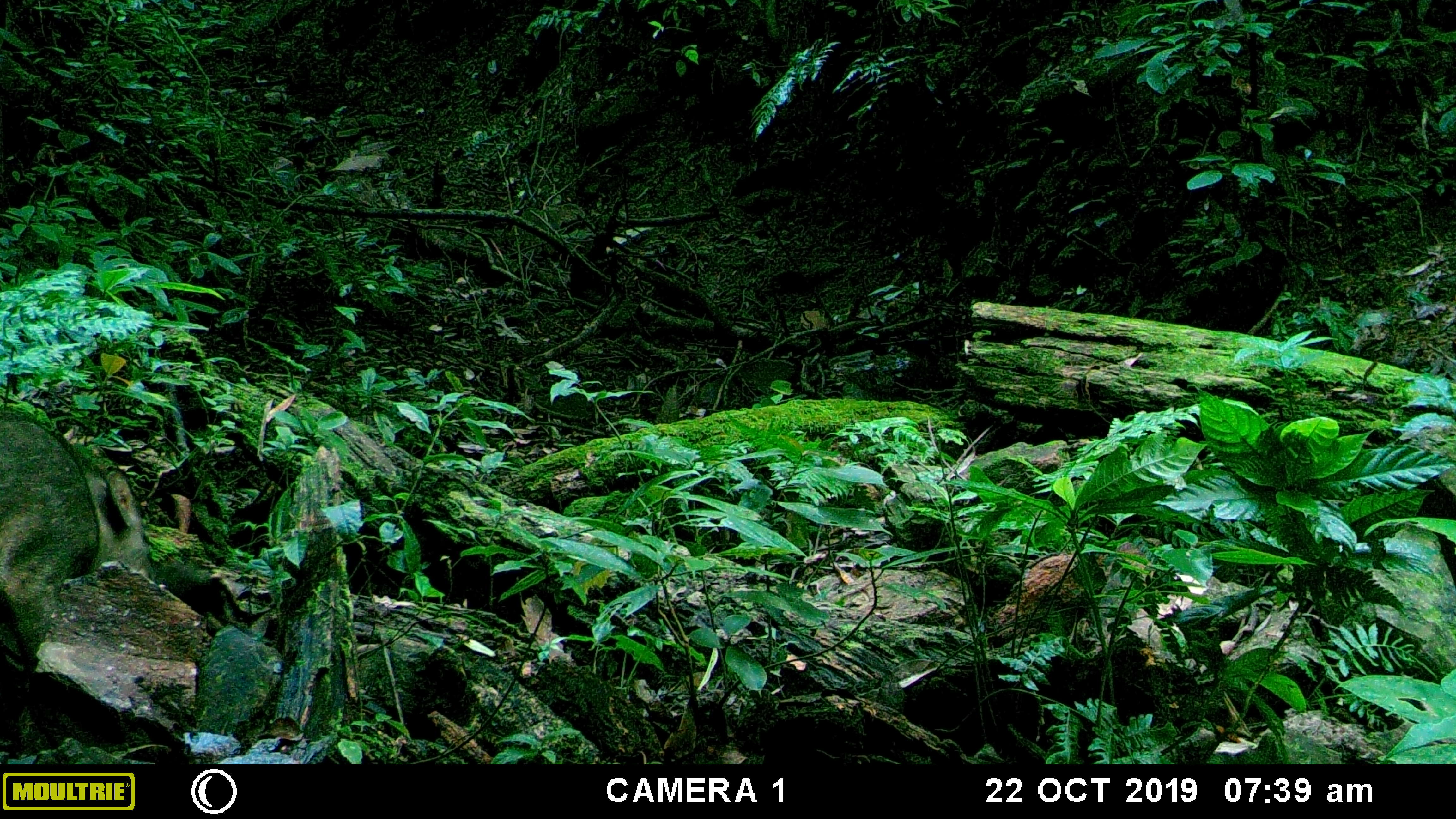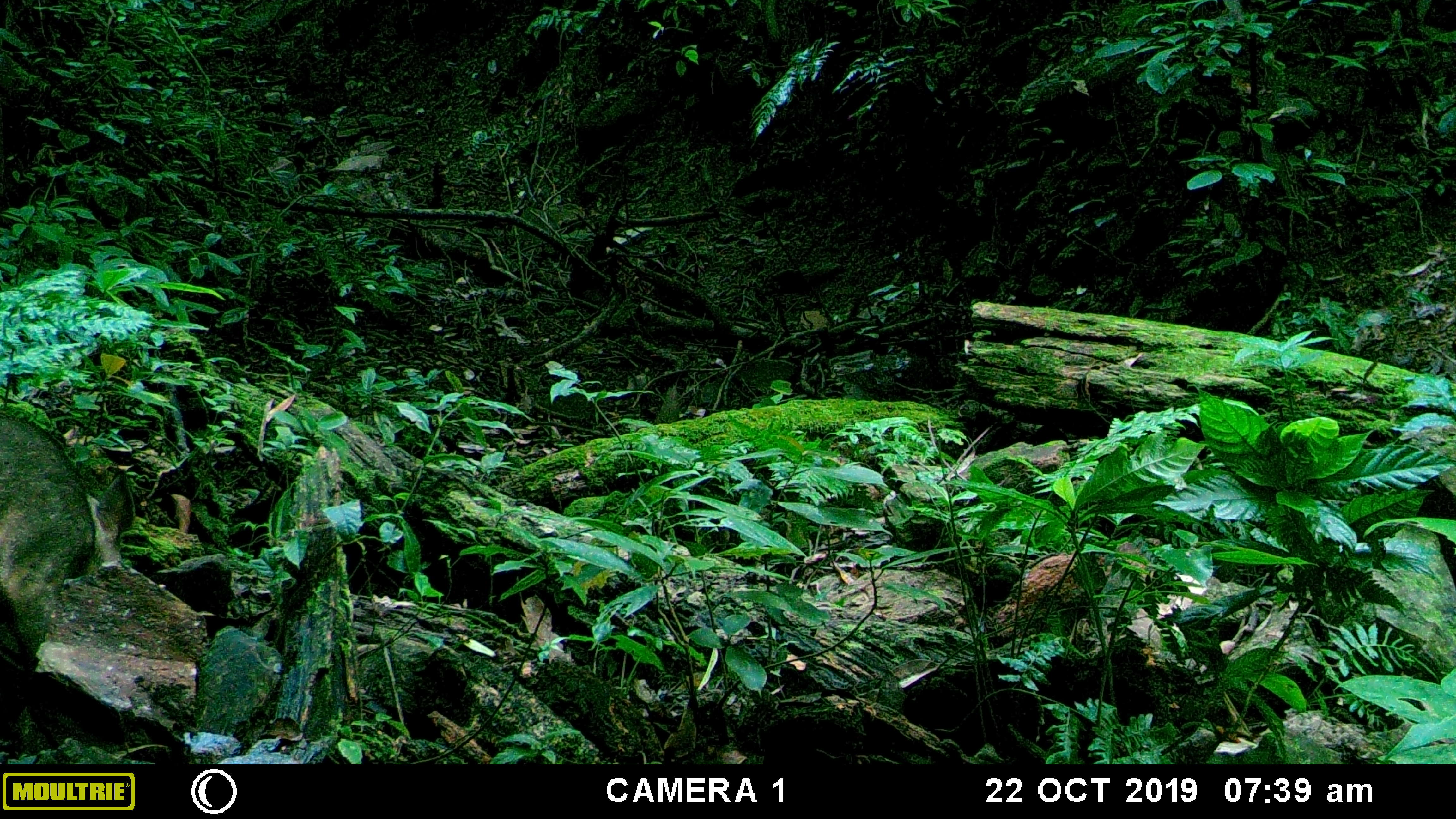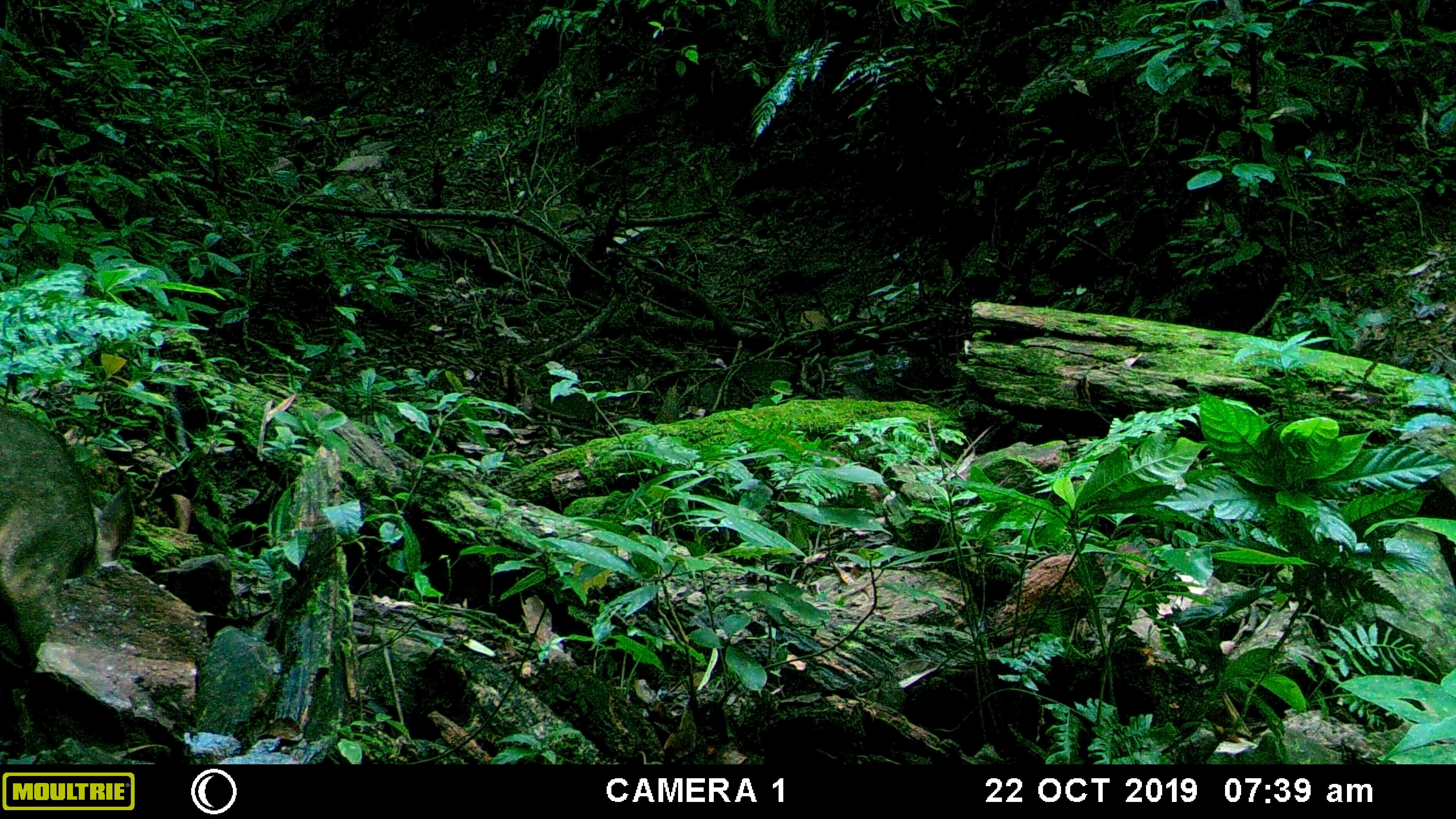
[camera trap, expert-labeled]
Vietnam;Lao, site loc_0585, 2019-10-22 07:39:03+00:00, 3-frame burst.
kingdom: Animalia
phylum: Chordata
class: Mammalia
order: Artiodactyla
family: Suidae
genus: Sus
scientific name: Sus scrofa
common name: eurasian wild pig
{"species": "eurasian wild pig (Sus scrofa)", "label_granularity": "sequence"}